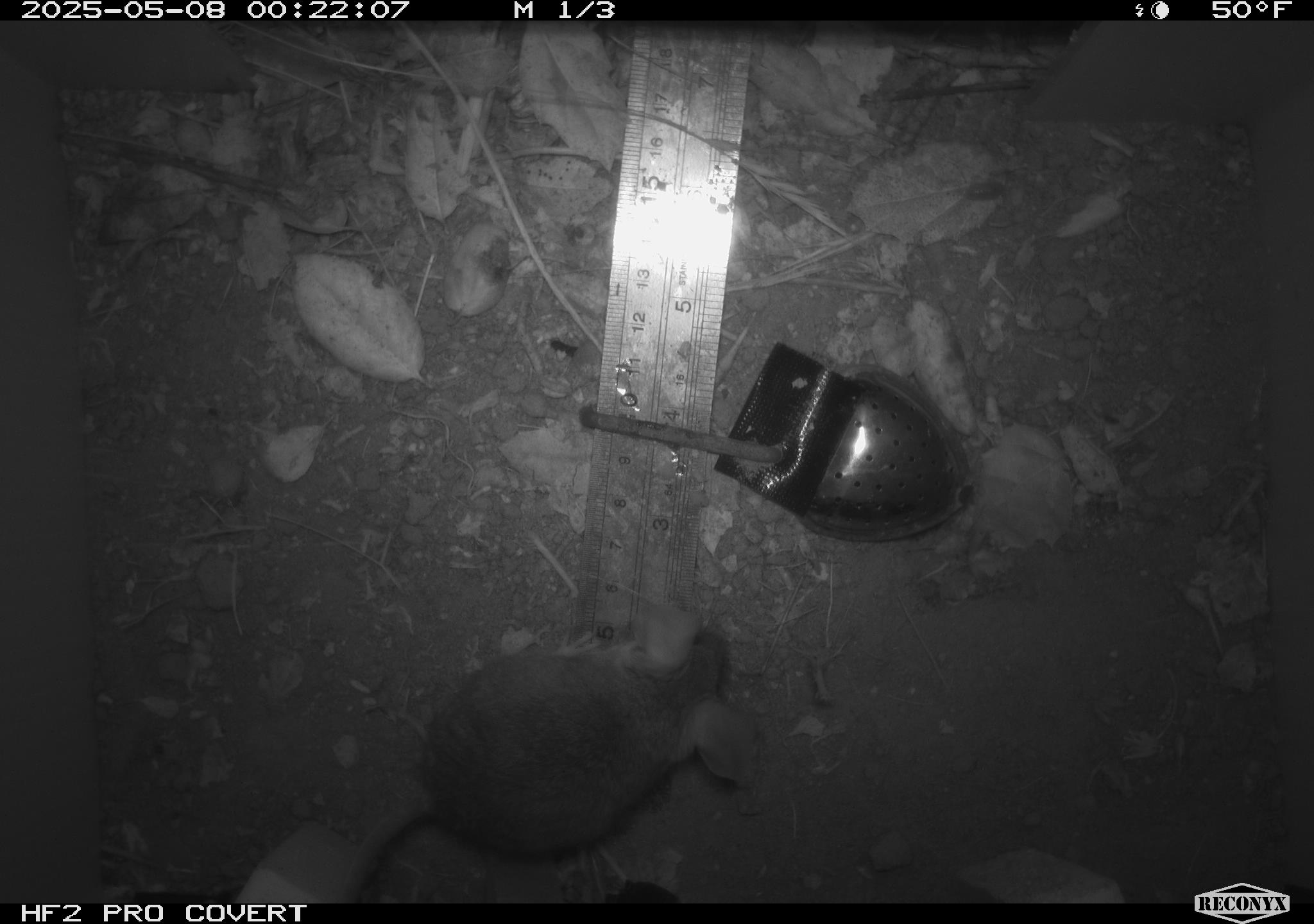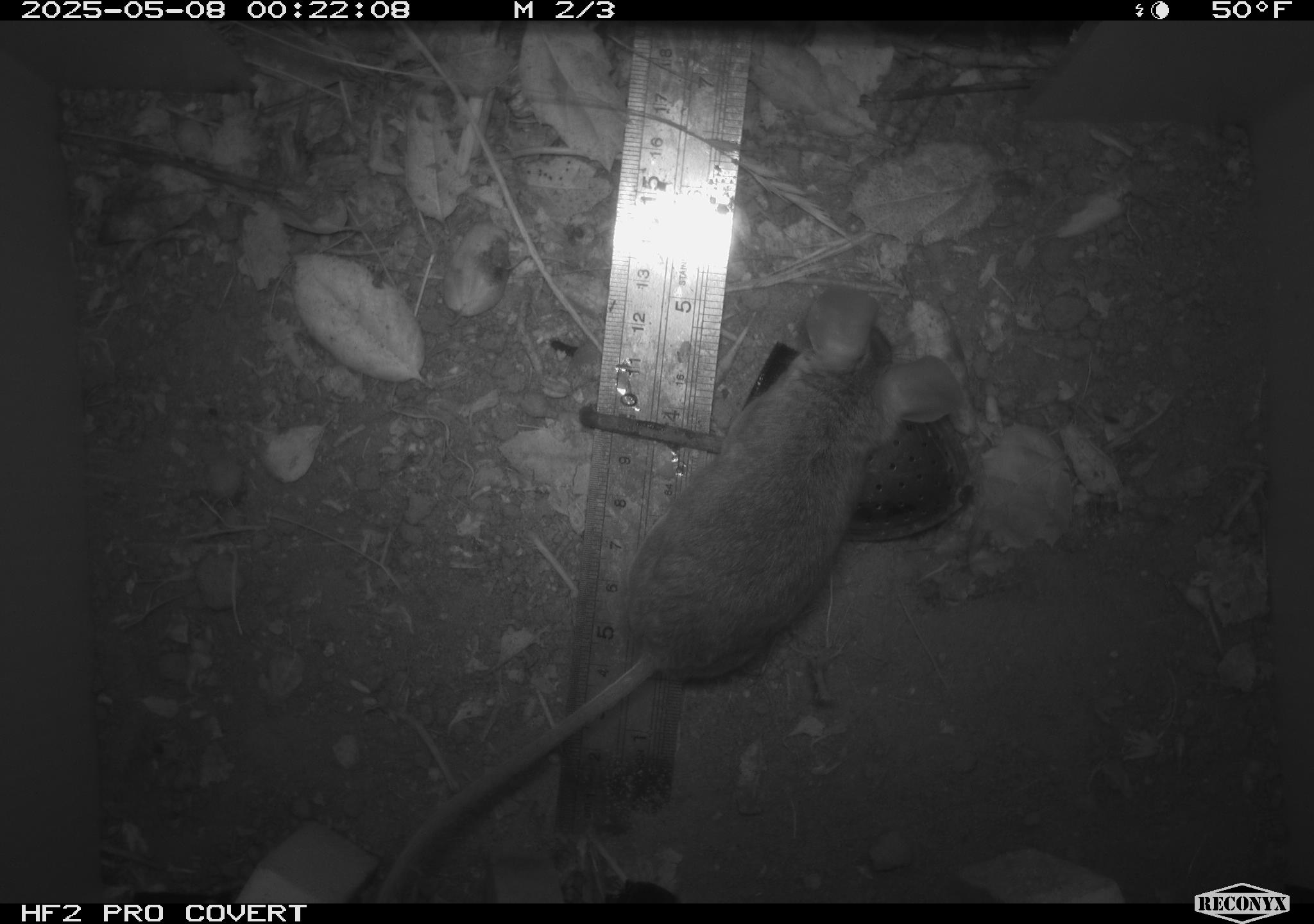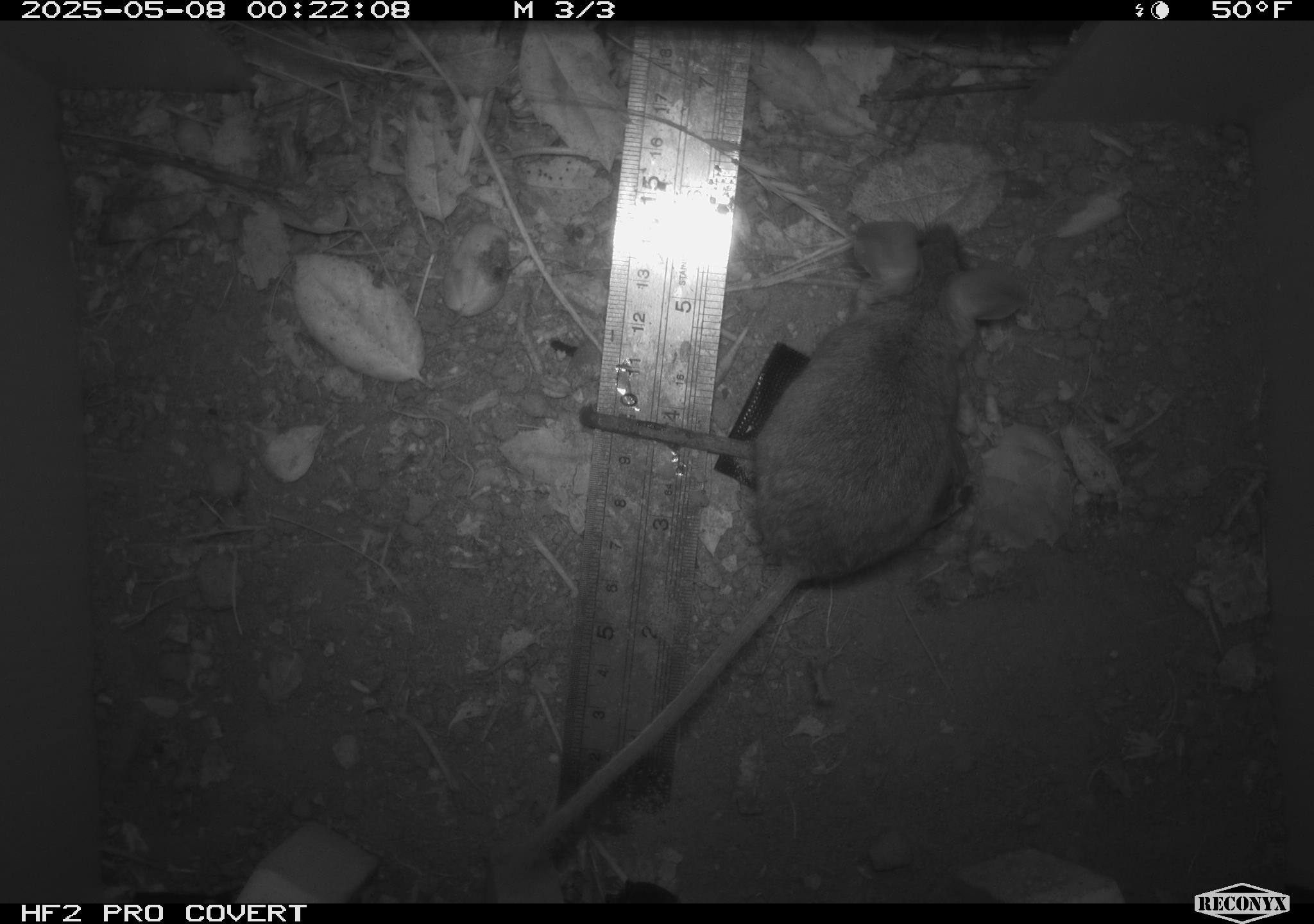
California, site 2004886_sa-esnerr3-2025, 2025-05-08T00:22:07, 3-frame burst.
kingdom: Animalia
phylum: Chordata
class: Mammalia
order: Rodentia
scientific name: Rodentia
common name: rodent